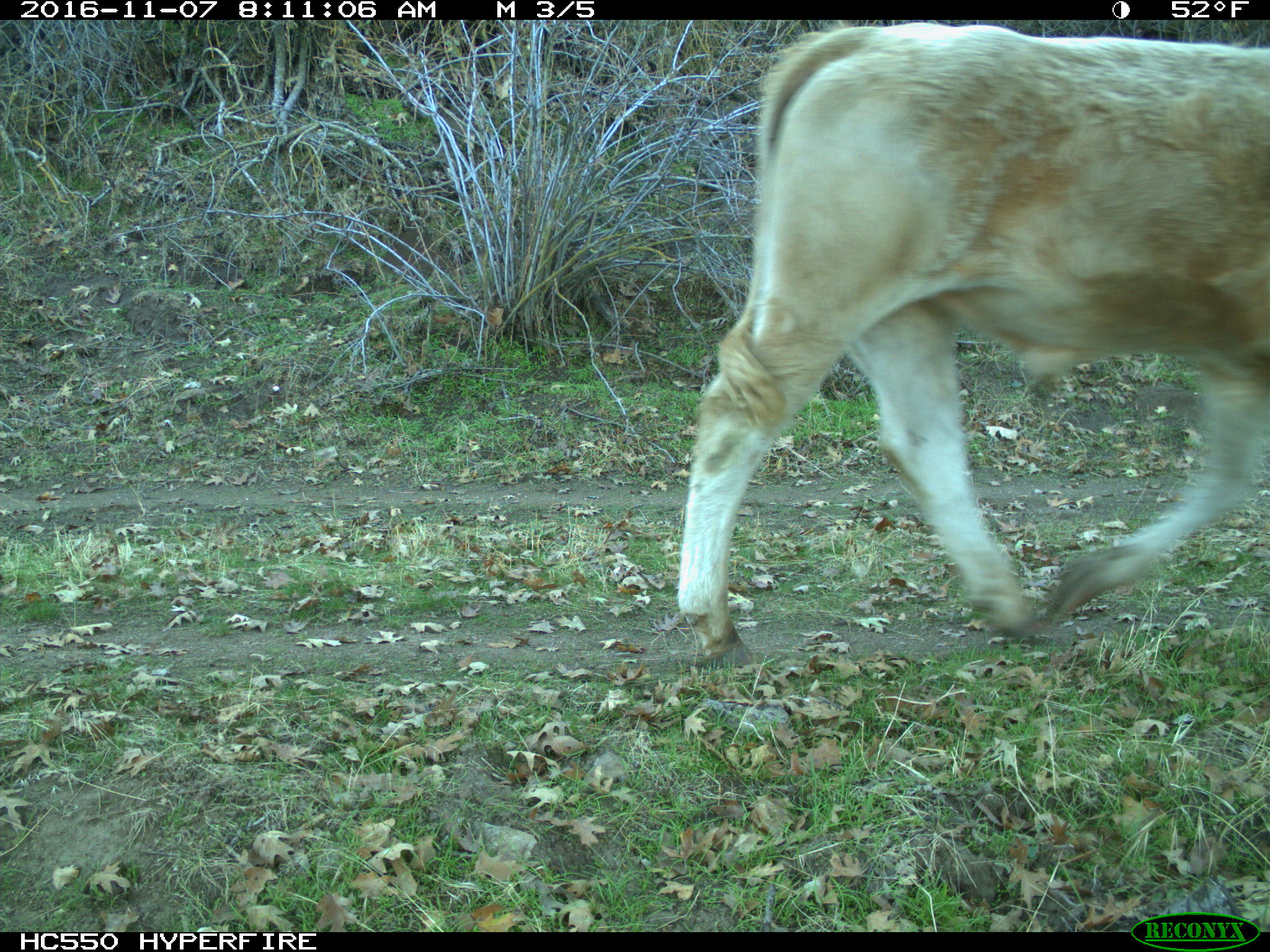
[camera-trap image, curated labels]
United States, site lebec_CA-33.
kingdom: Animalia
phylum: Chordata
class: Mammalia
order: Artiodactyla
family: Bovidae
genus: Bos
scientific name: Bos taurus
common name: domestic cow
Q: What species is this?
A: Bos taurus (domestic cow).